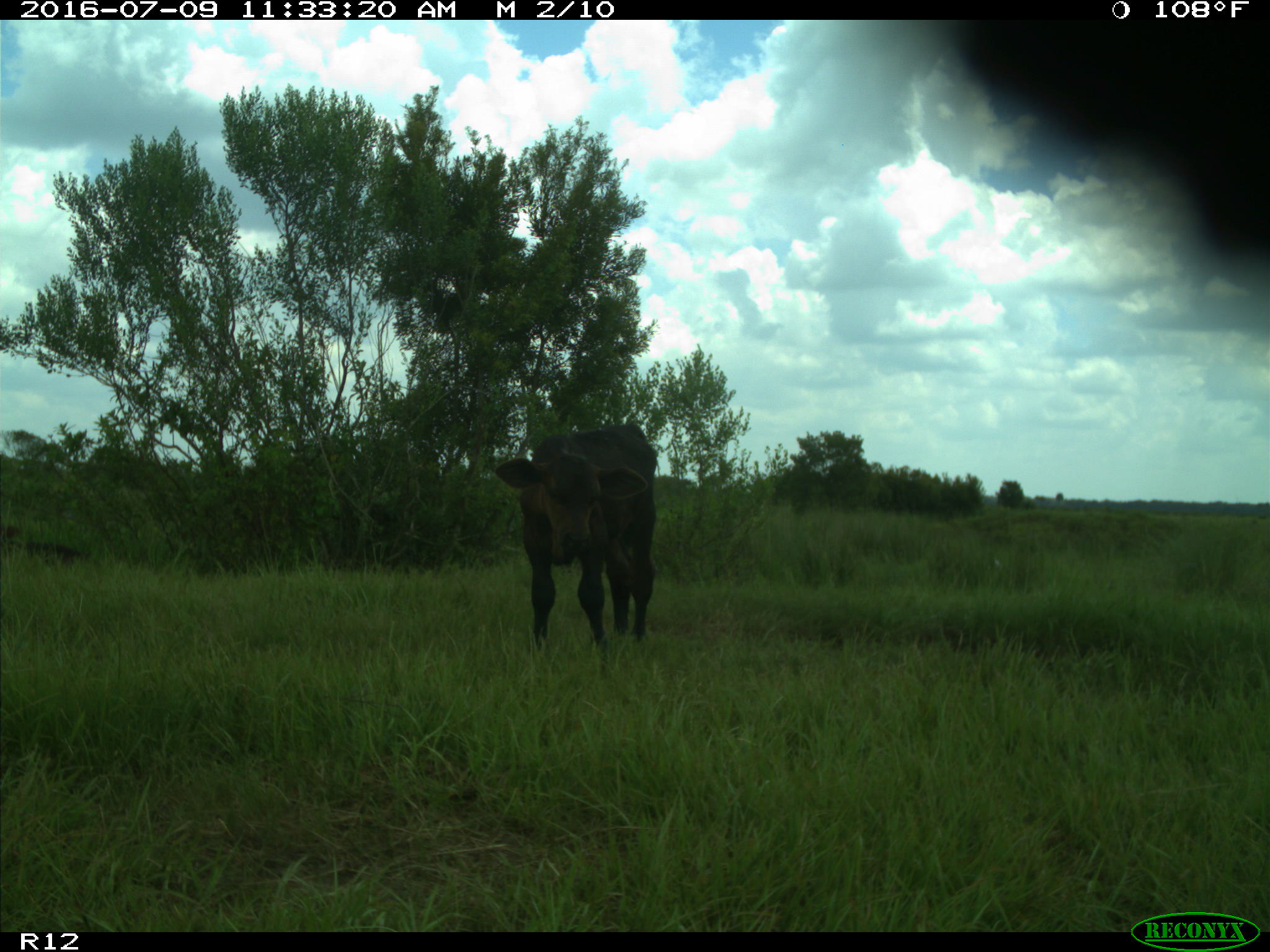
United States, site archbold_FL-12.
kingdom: Animalia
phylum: Chordata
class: Mammalia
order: Artiodactyla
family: Bovidae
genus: Bos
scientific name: Bos taurus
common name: domestic cow